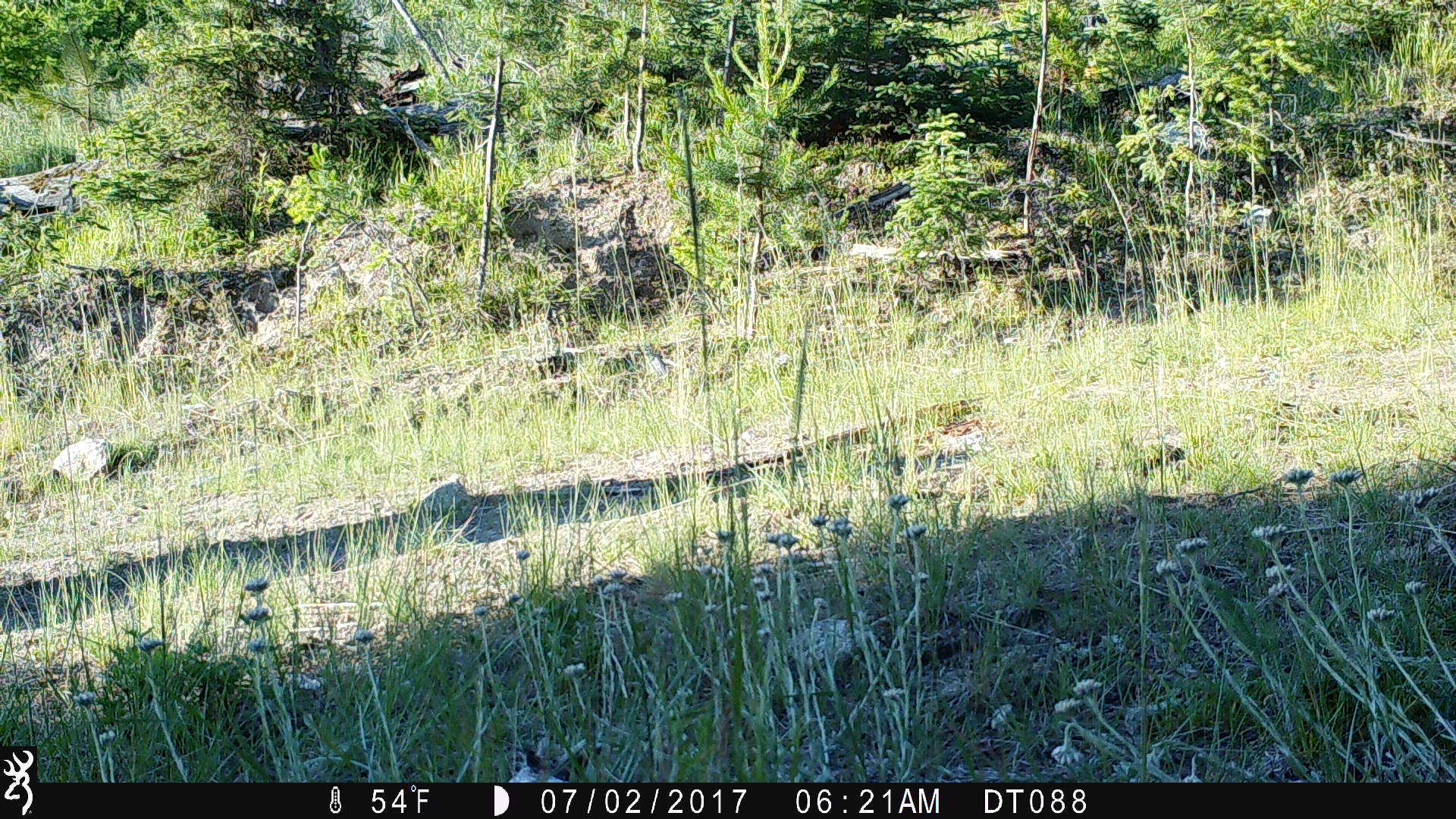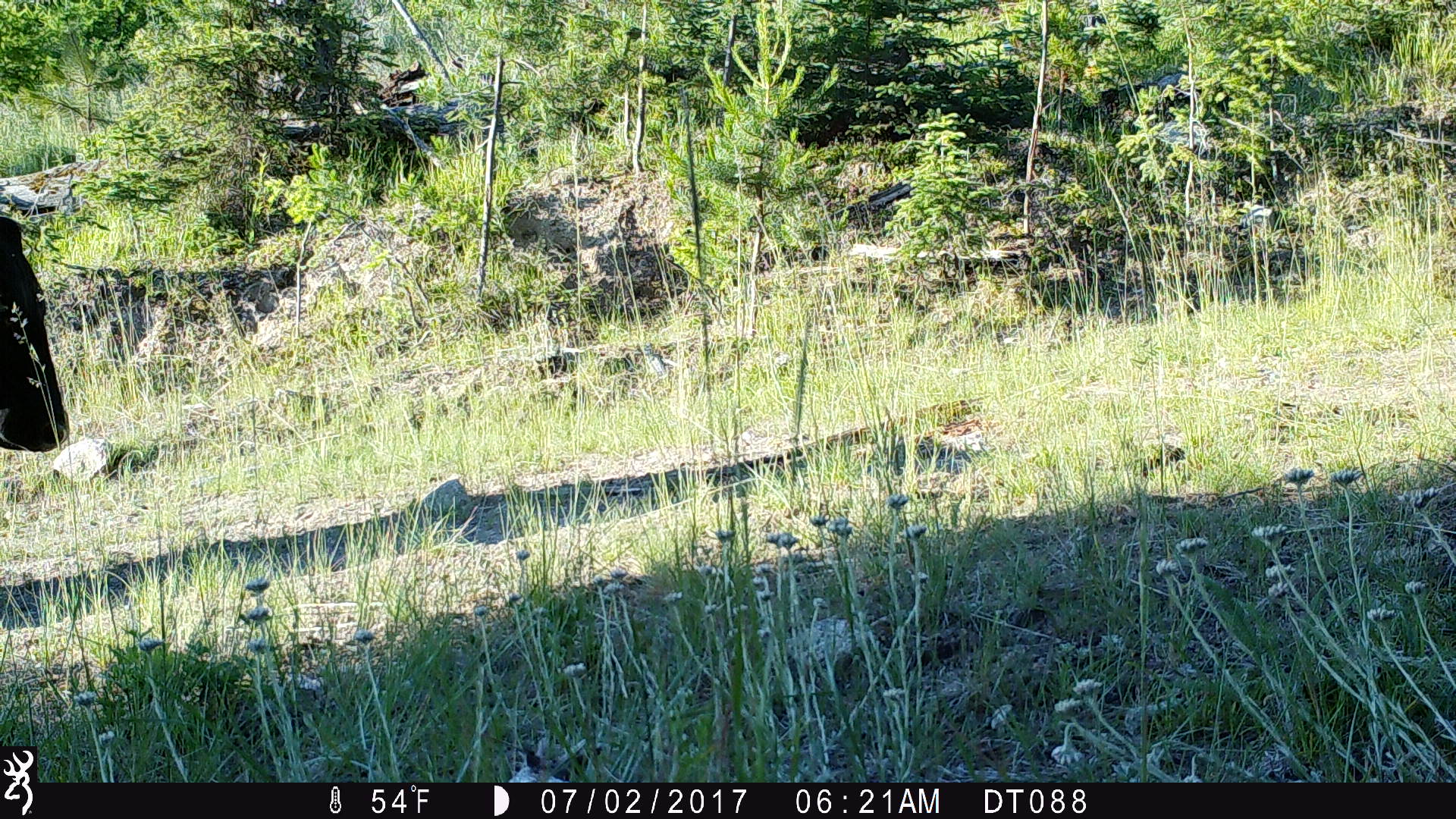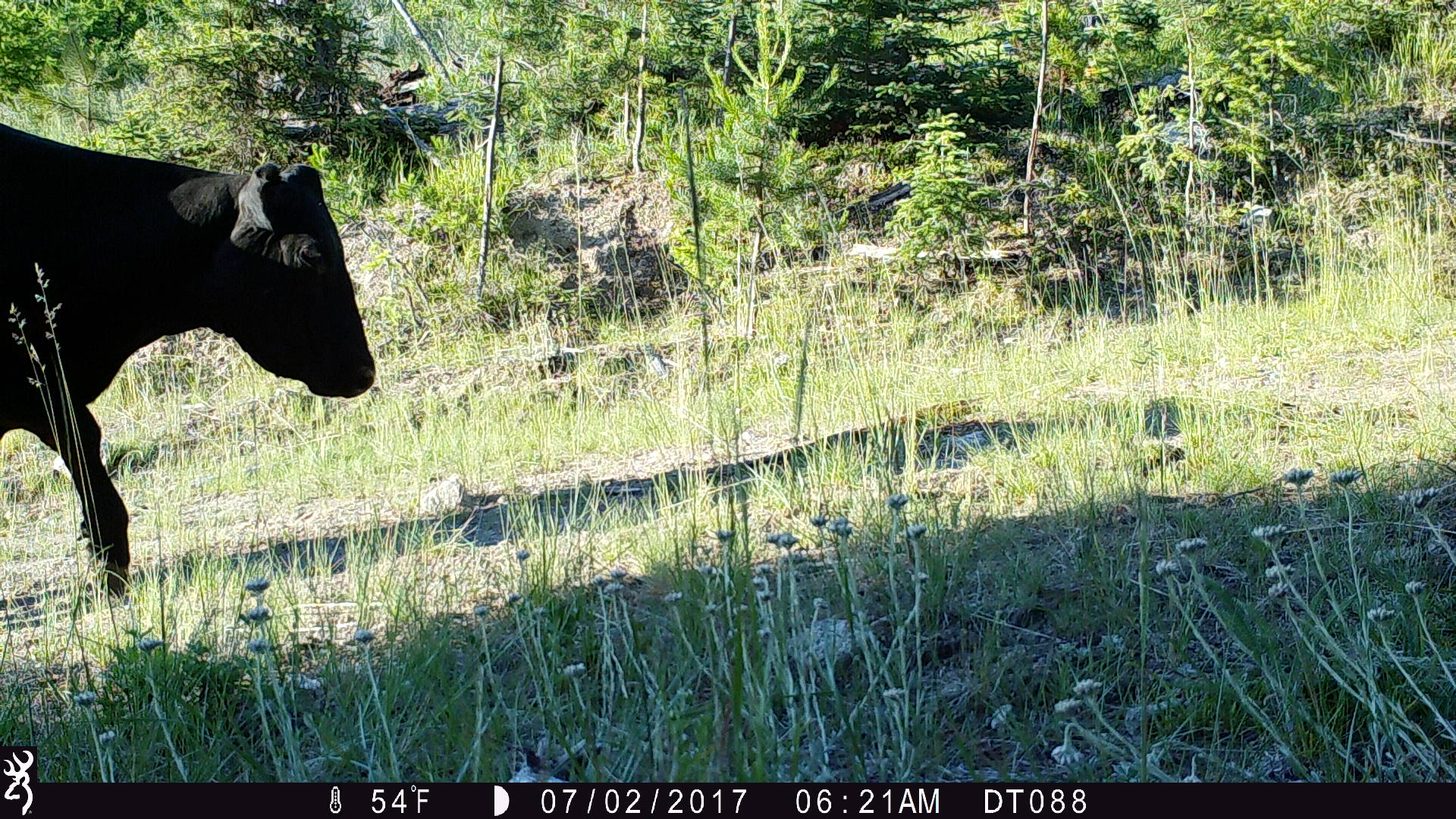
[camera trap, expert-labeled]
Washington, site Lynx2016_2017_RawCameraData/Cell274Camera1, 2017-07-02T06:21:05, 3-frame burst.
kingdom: Animalia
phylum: Chordata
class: Mammalia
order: Artiodactyla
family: Bovidae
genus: Bos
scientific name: Bos taurus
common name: domestic cattle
Domestic cattle (Bos taurus). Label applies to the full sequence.